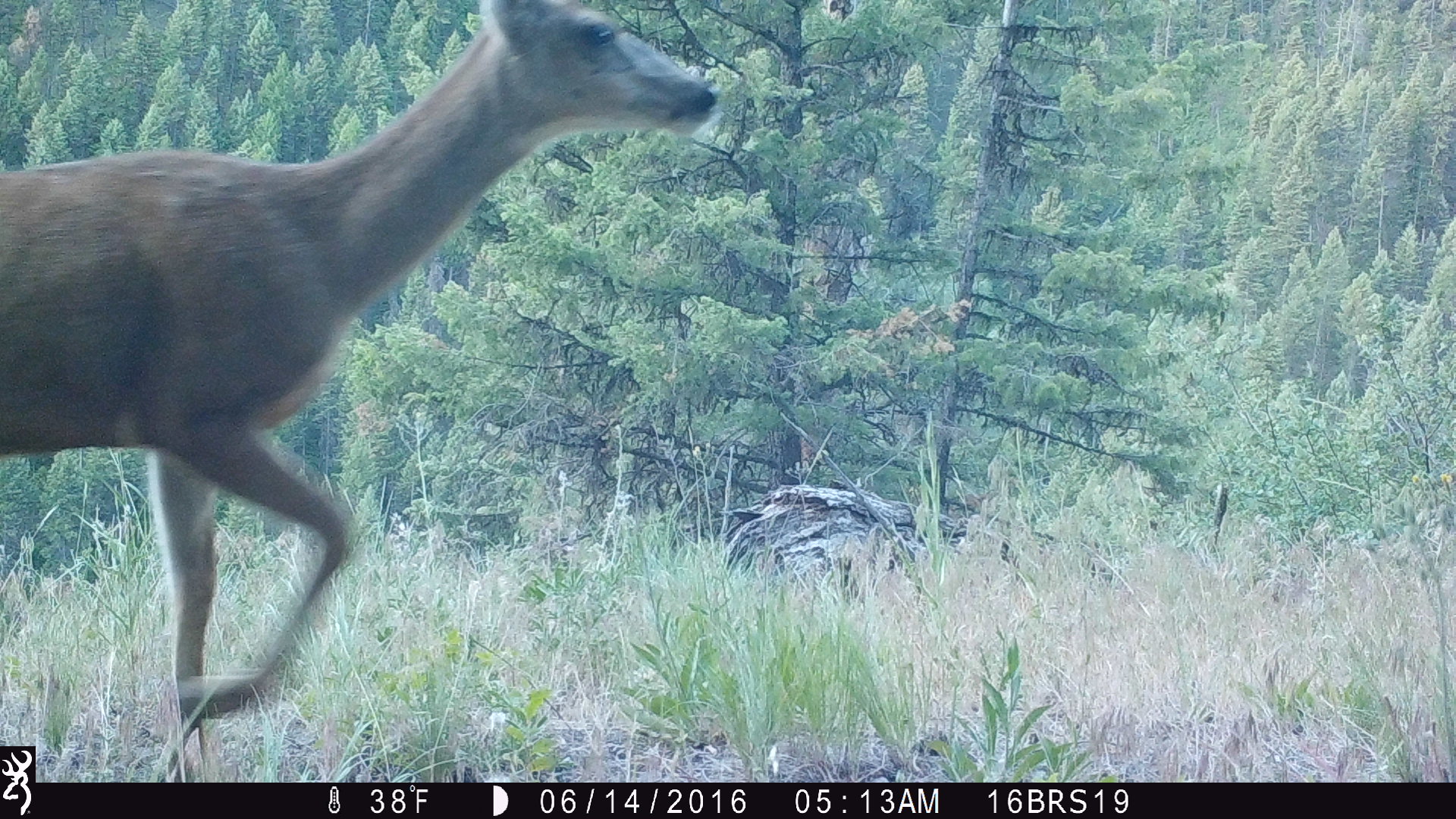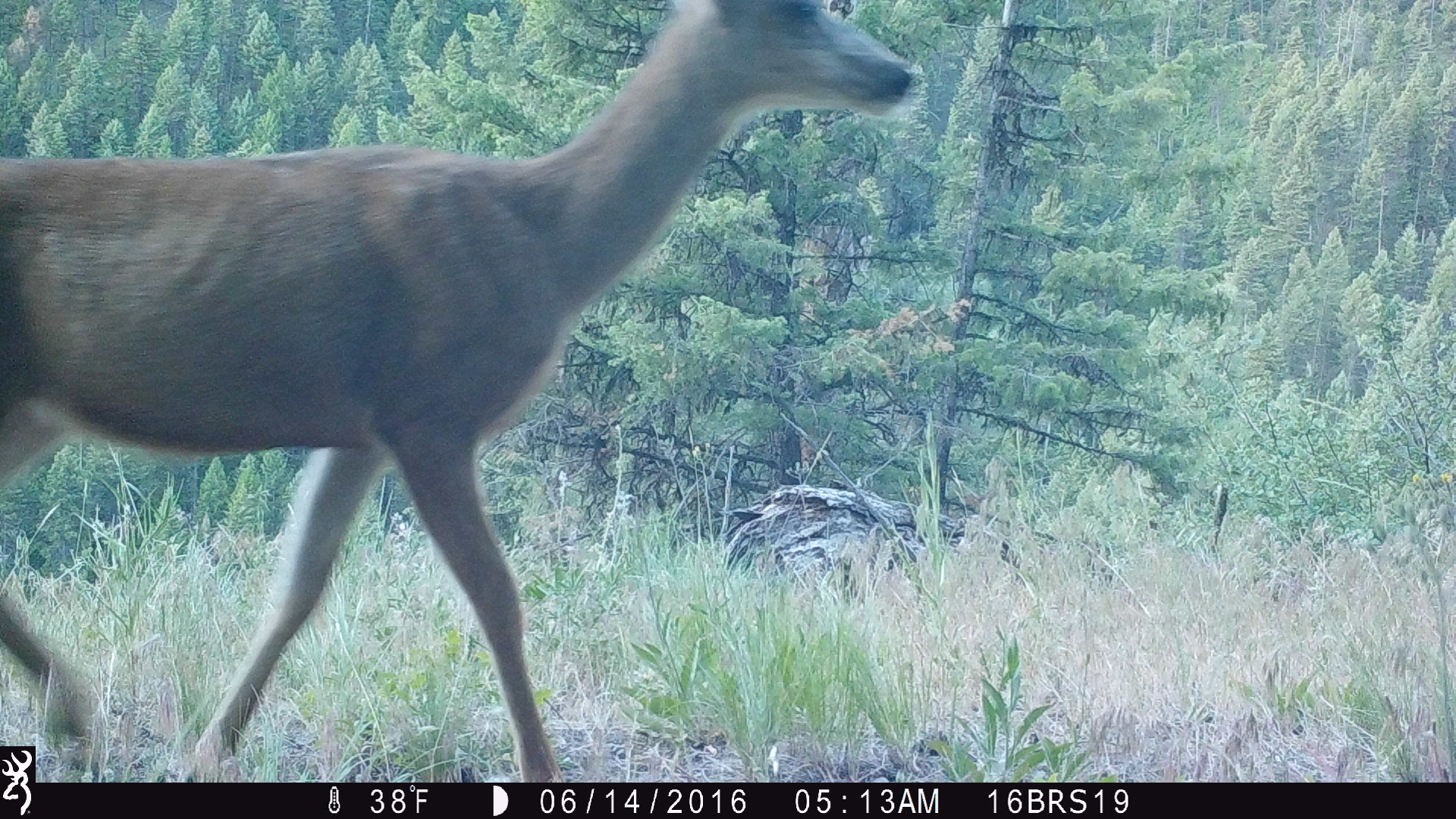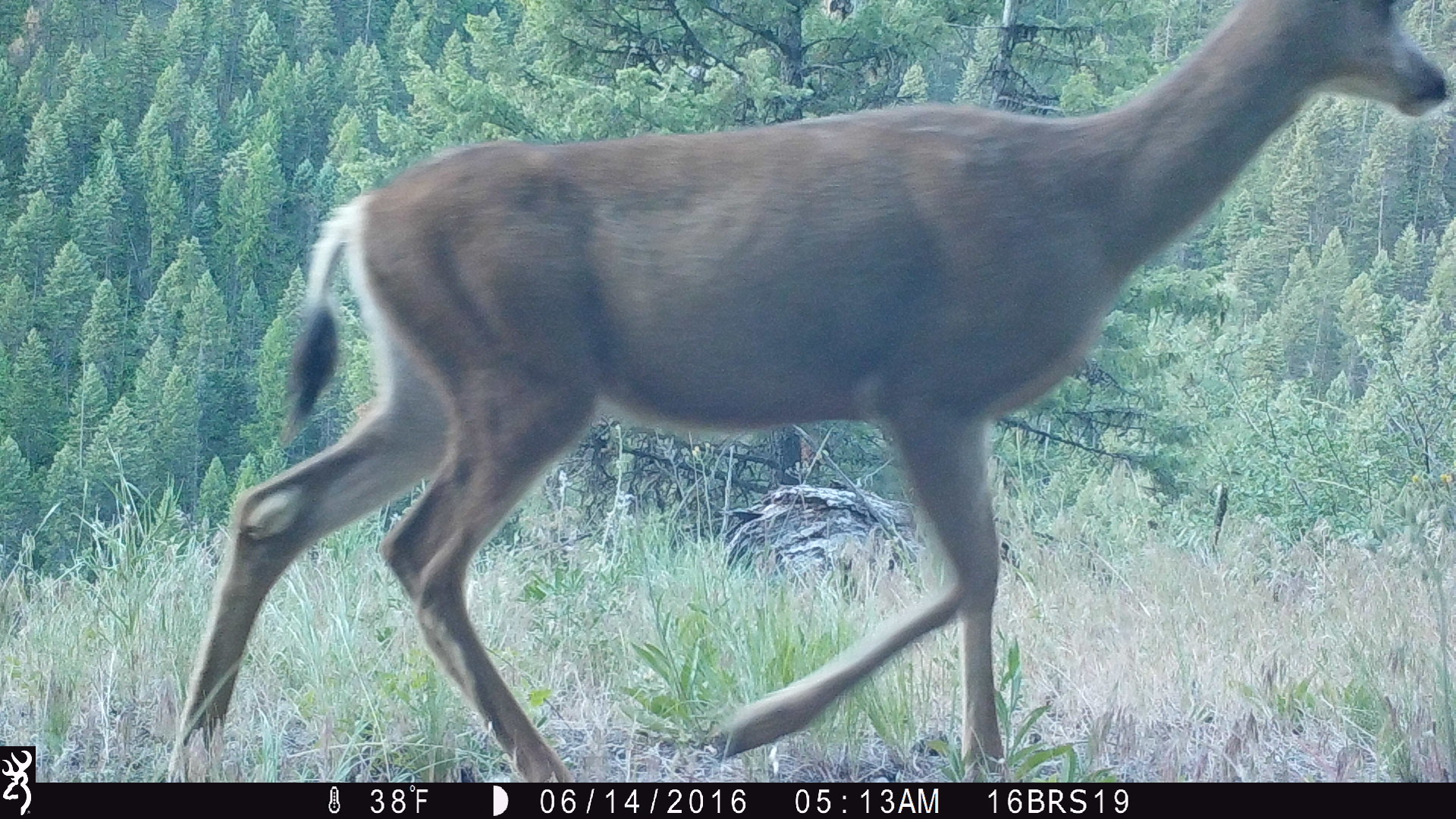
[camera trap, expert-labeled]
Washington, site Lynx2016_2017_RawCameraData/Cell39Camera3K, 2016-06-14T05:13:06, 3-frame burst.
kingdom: Animalia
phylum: Chordata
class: Mammalia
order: Artiodactyla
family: Cervidae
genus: Odocoileus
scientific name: Odocoileus hemionus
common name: mule deer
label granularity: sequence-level